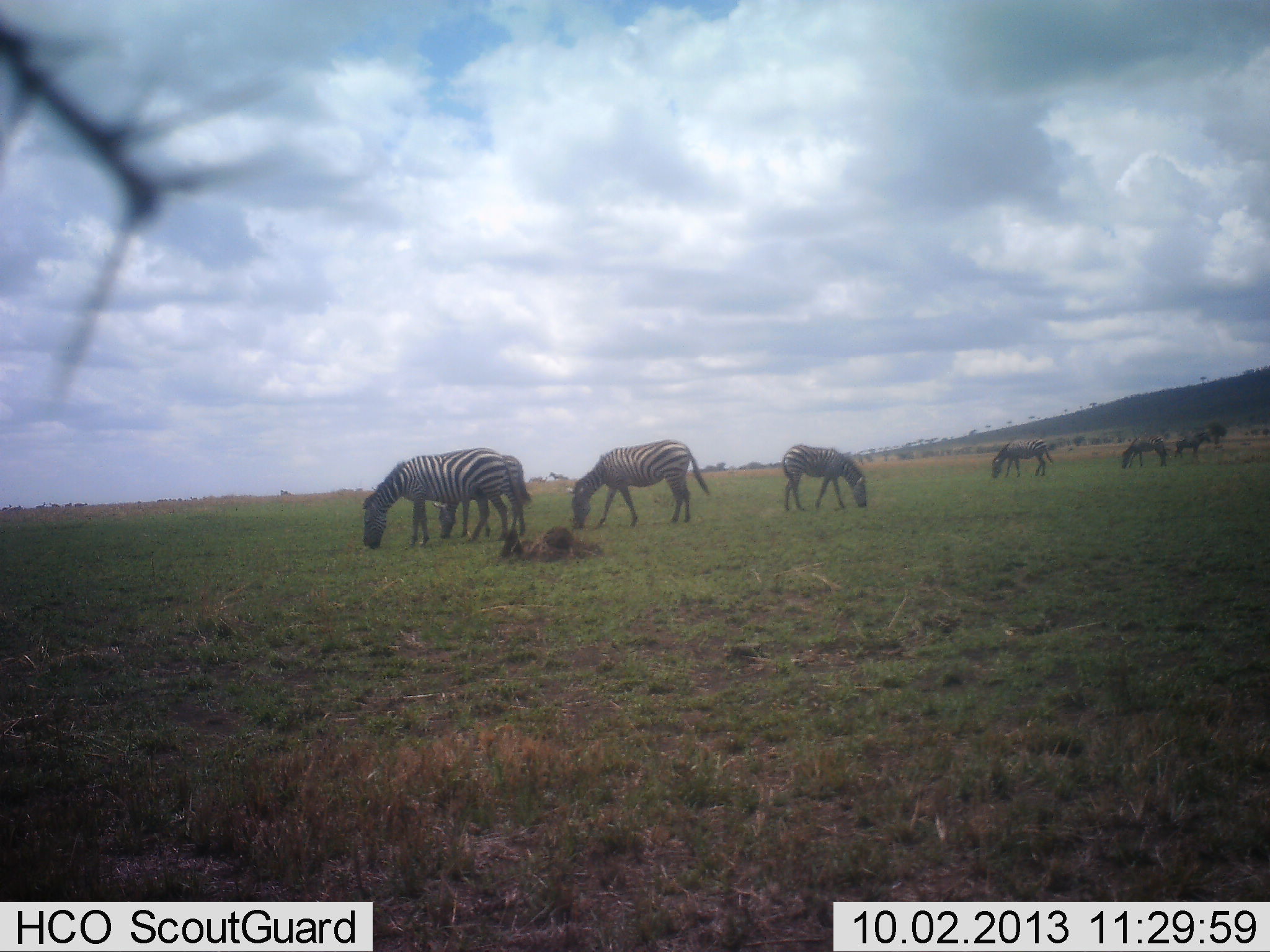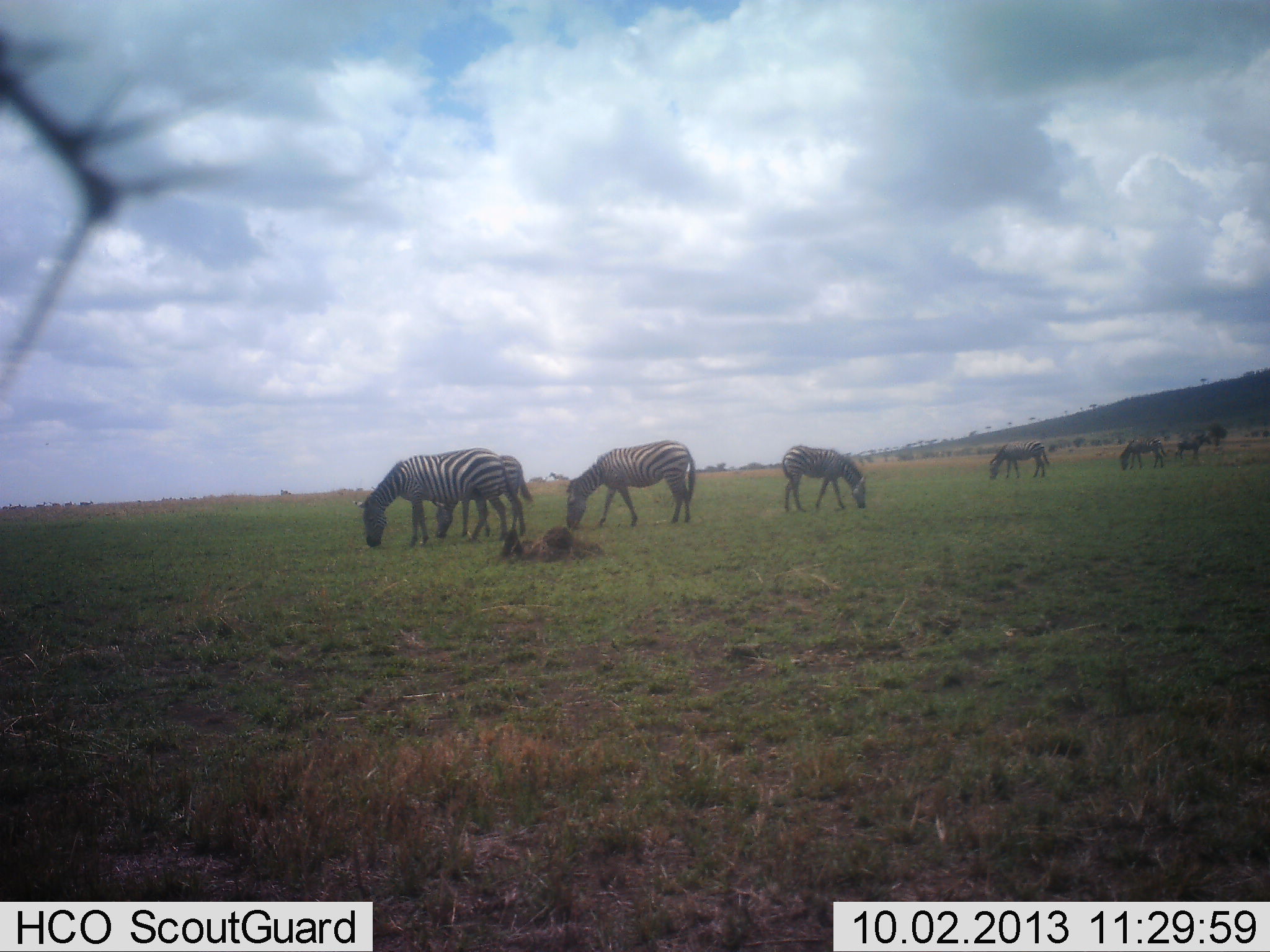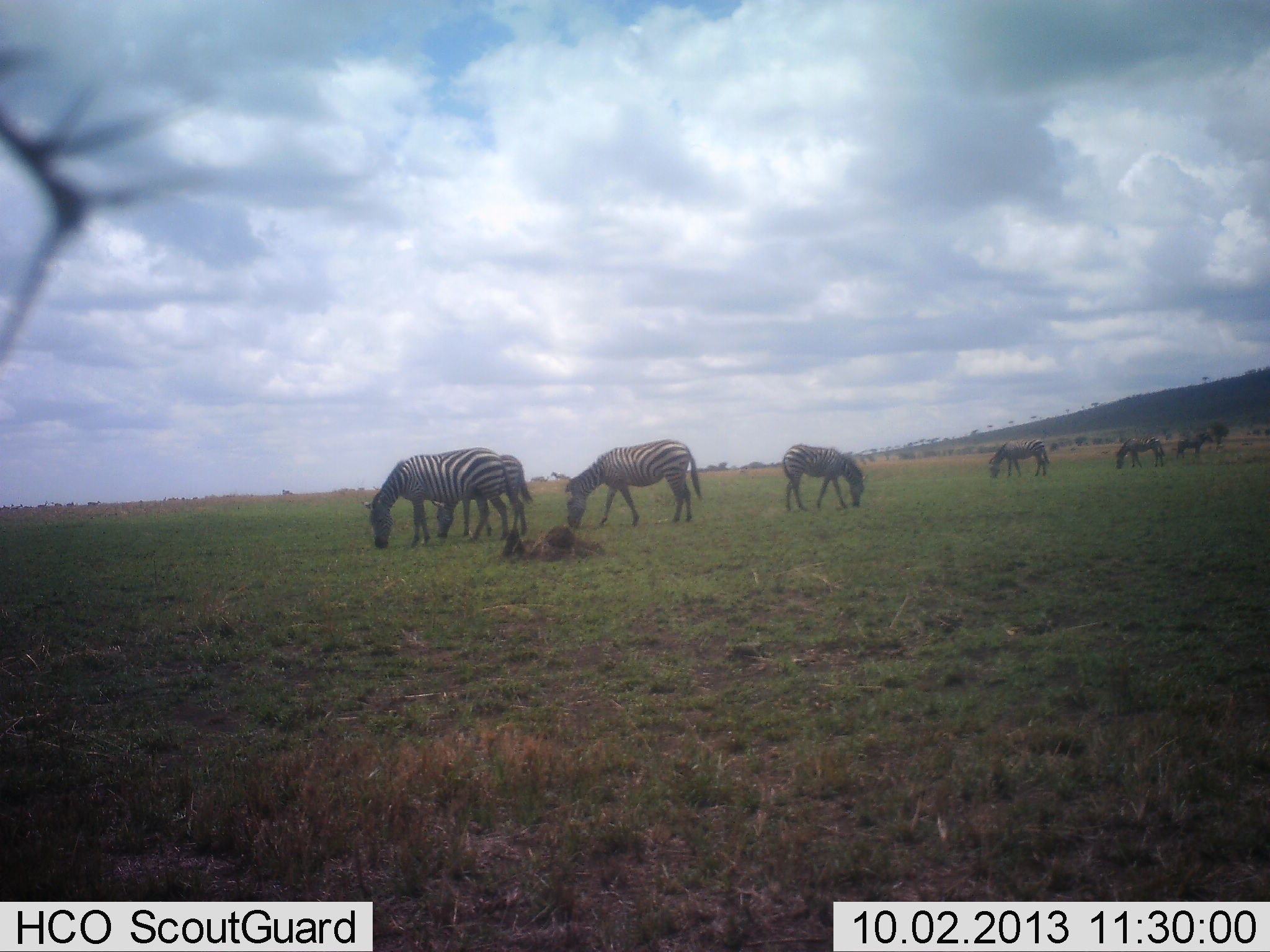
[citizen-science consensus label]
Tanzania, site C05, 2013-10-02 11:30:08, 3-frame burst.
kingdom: Animalia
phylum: Chordata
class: Mammalia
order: Perissodactyla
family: Equidae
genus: Equus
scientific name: Equus quagga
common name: plains zebra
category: zebra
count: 7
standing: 29%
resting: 0%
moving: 0%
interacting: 0%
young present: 0%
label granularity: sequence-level